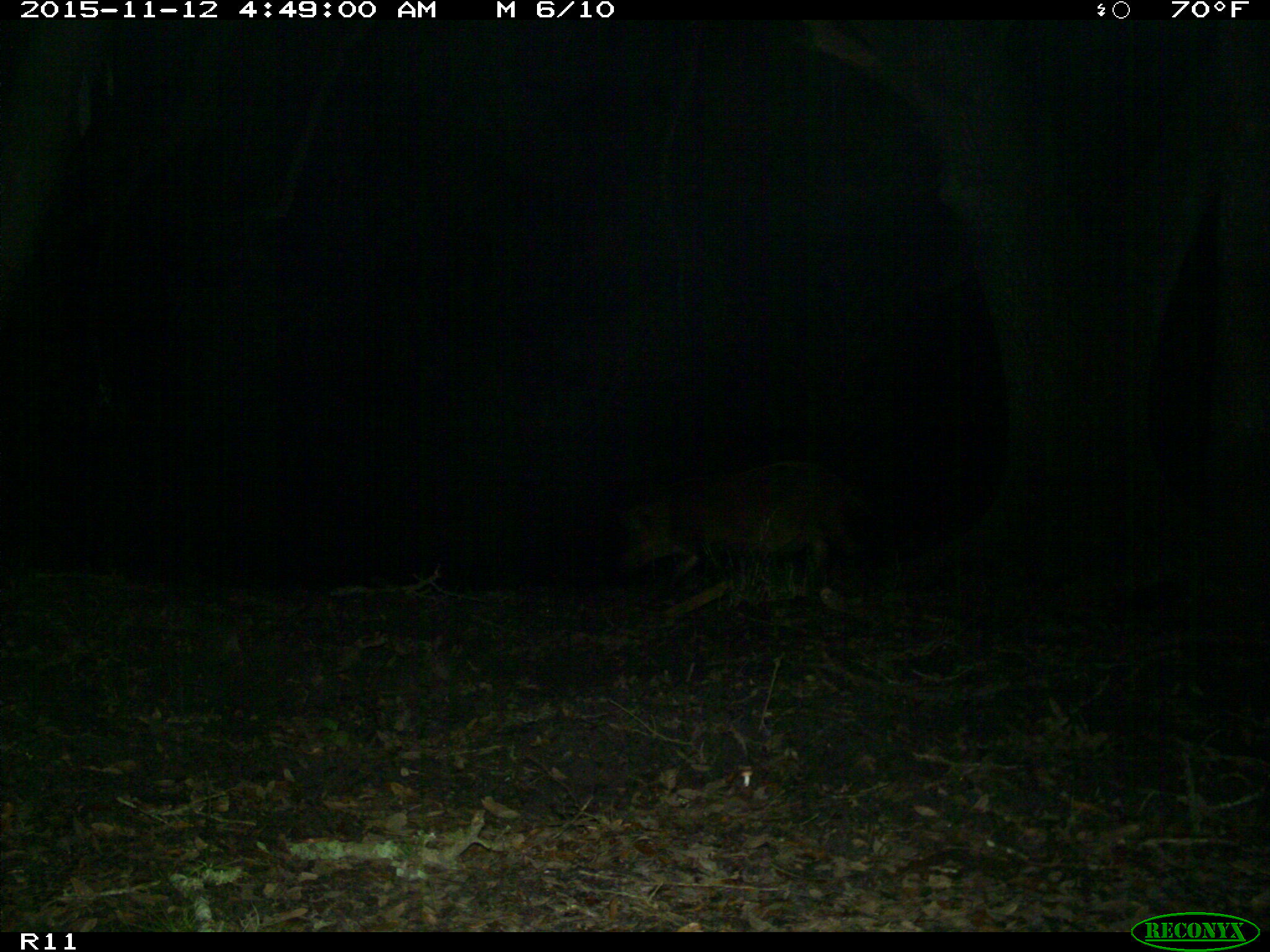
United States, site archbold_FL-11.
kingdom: Animalia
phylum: Chordata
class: Mammalia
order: Artiodactyla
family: Suidae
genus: Sus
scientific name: Sus scrofa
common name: wild boar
Sus scrofa (wild boar).